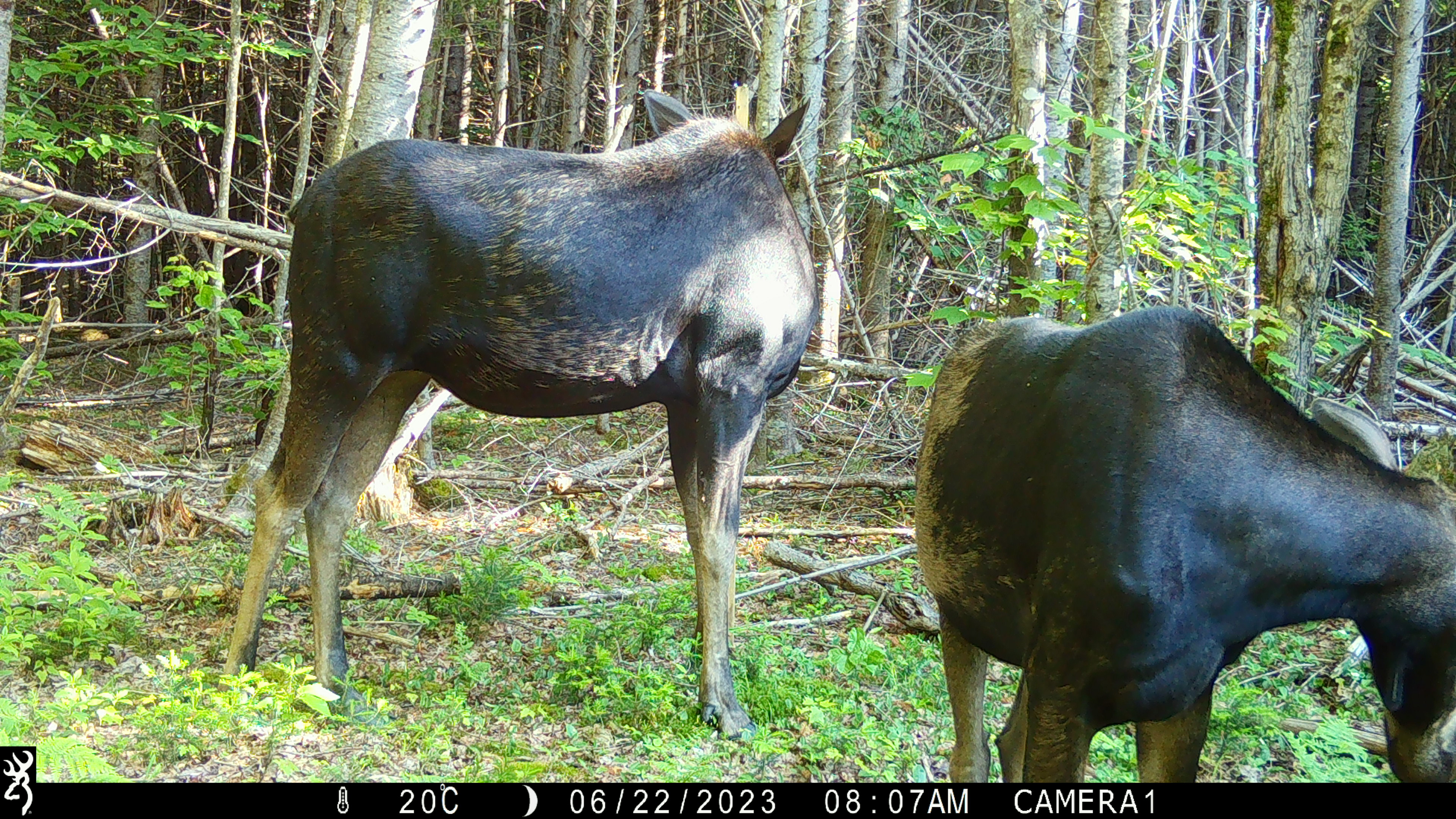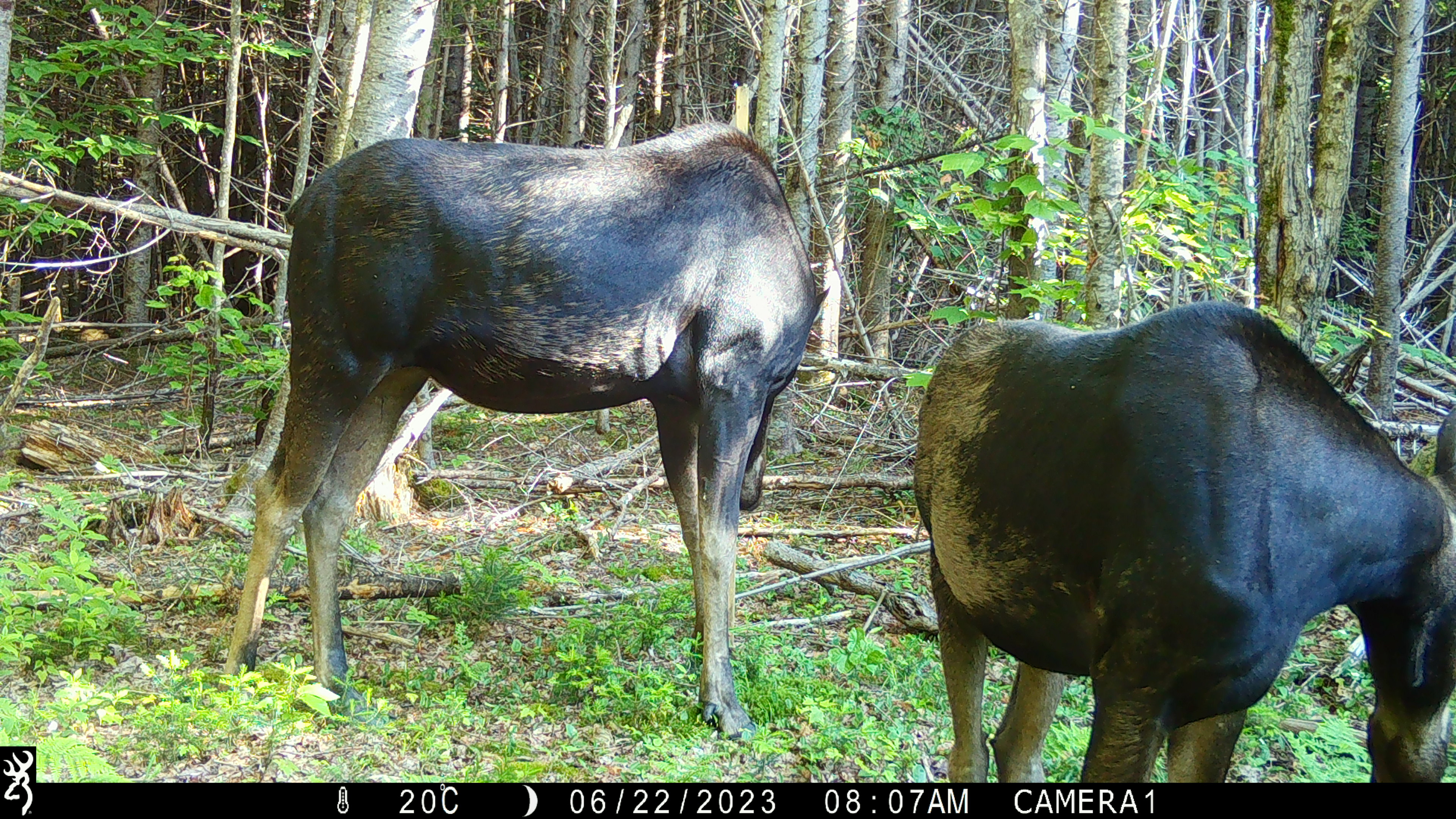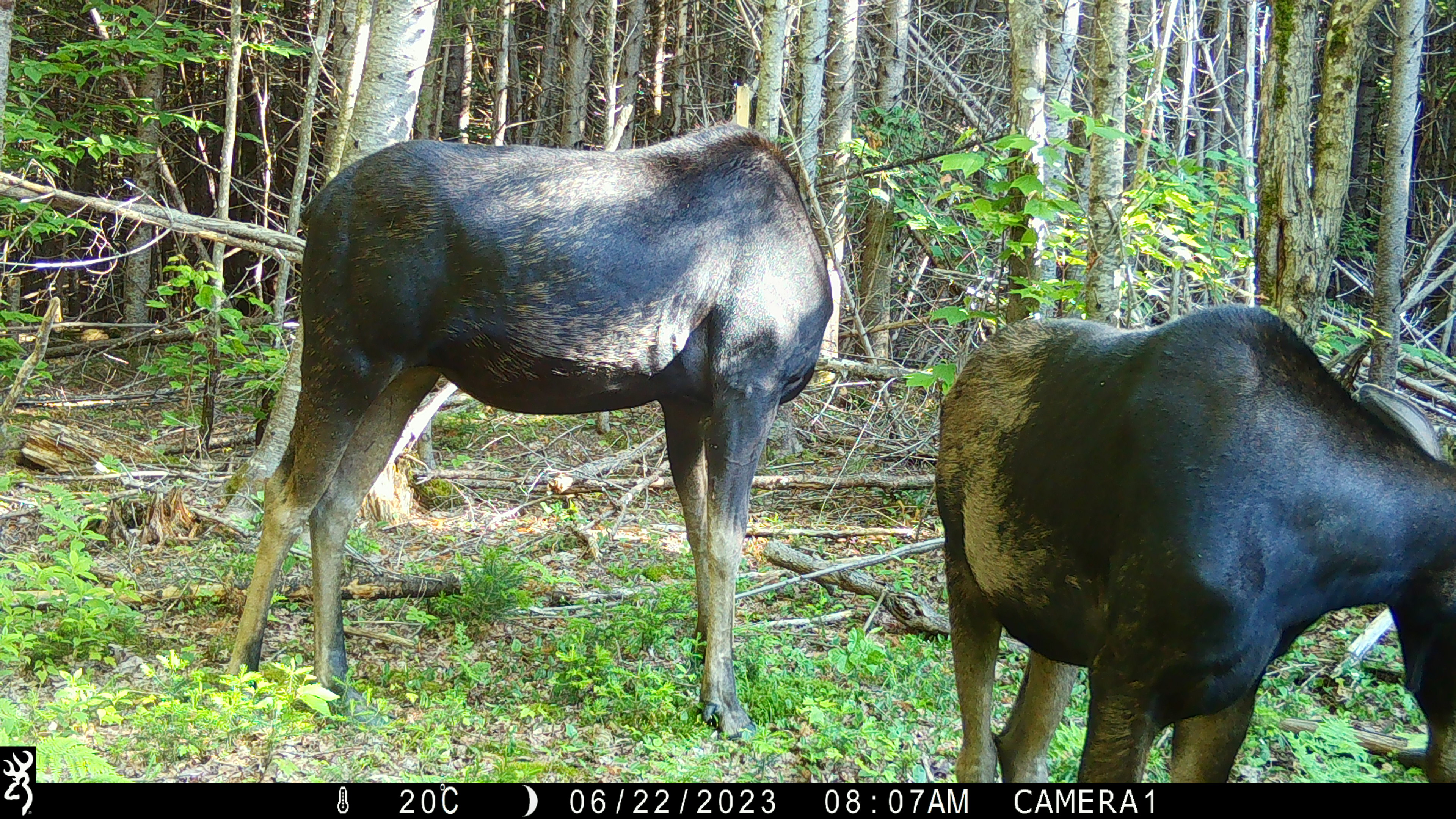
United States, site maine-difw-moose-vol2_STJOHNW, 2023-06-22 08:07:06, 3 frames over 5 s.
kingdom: Animalia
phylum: Chordata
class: Mammalia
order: Artiodactyla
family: Cervidae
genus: Alces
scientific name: Alces alces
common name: moose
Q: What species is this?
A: Moose (Alces alces).